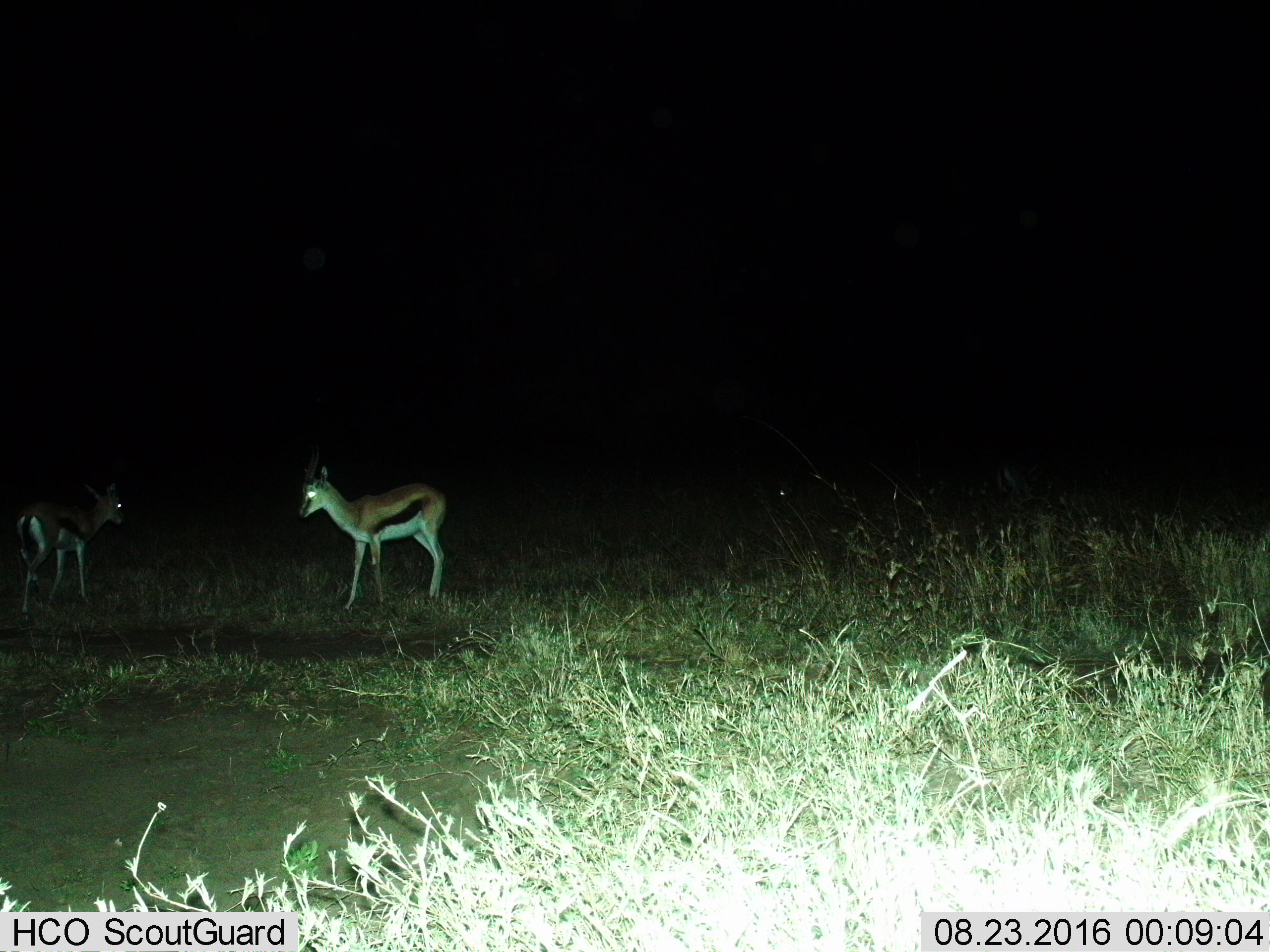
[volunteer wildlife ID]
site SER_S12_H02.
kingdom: Animalia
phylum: Chordata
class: Mammalia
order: Artiodactyla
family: Bovidae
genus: Eudorcas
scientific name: Eudorcas thomsonii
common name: thomson's gazelle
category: gazellethomsons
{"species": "gazellethomsons (thomson's gazelle) (Eudorcas thomsonii)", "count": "2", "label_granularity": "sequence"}